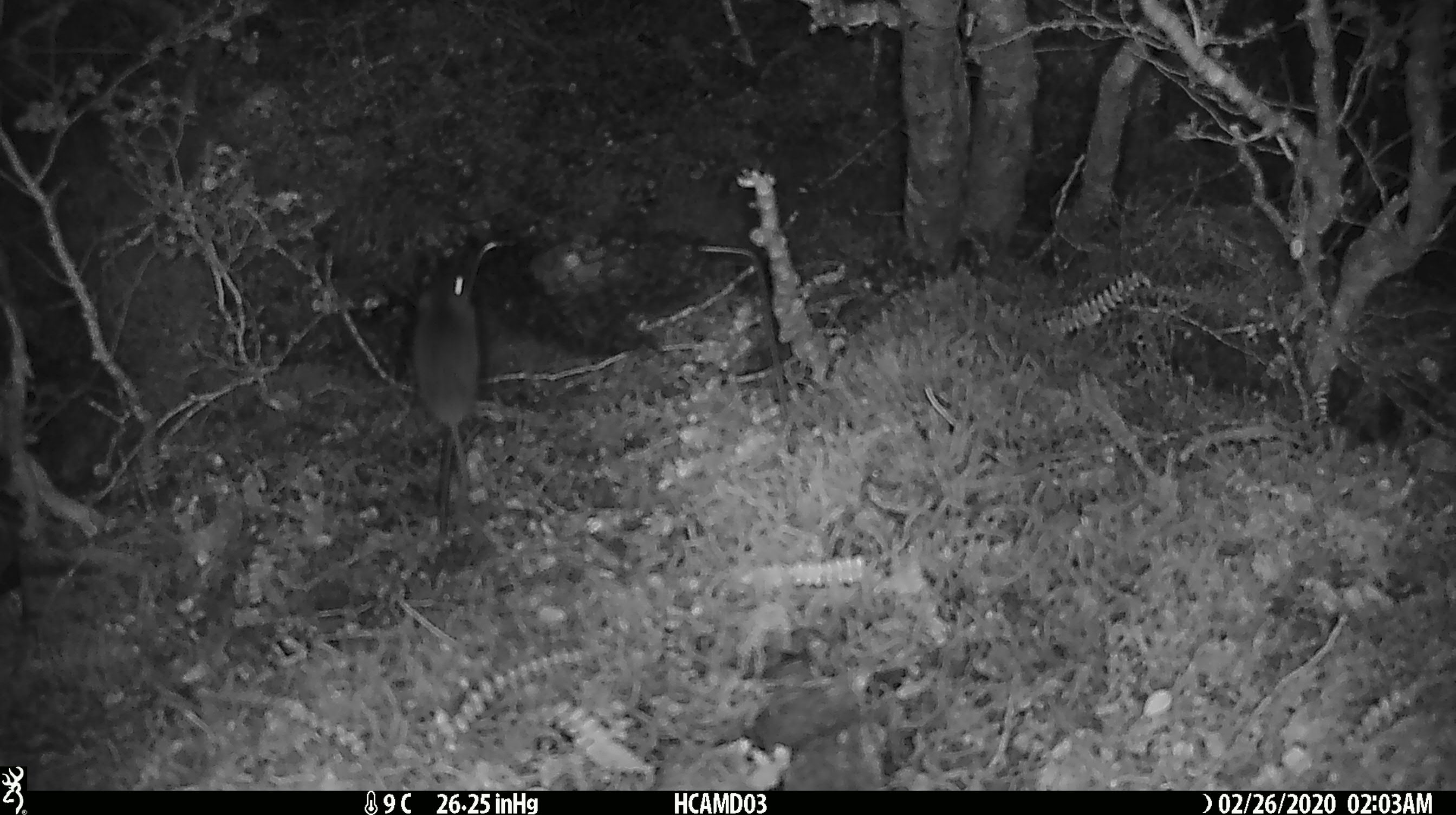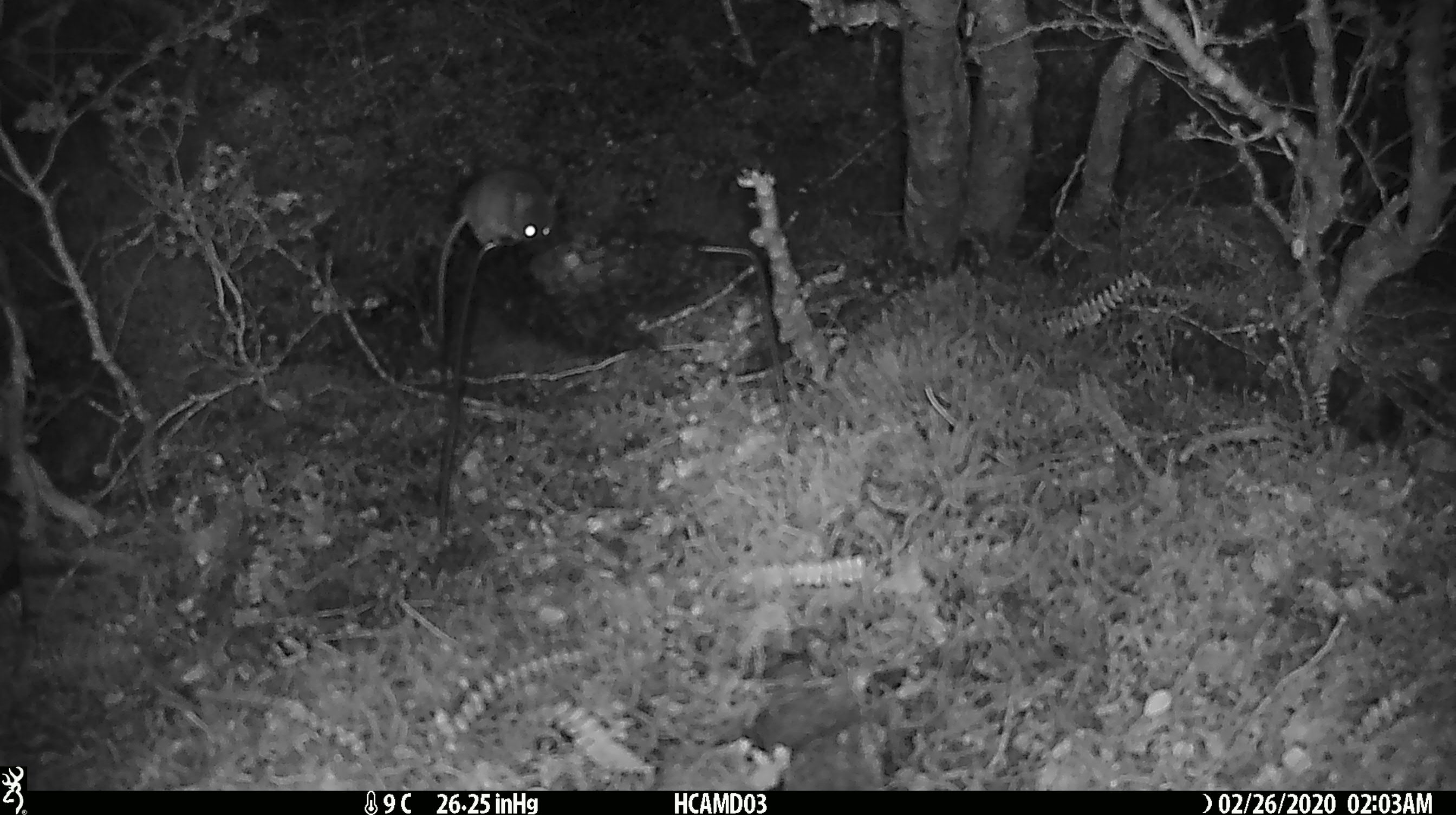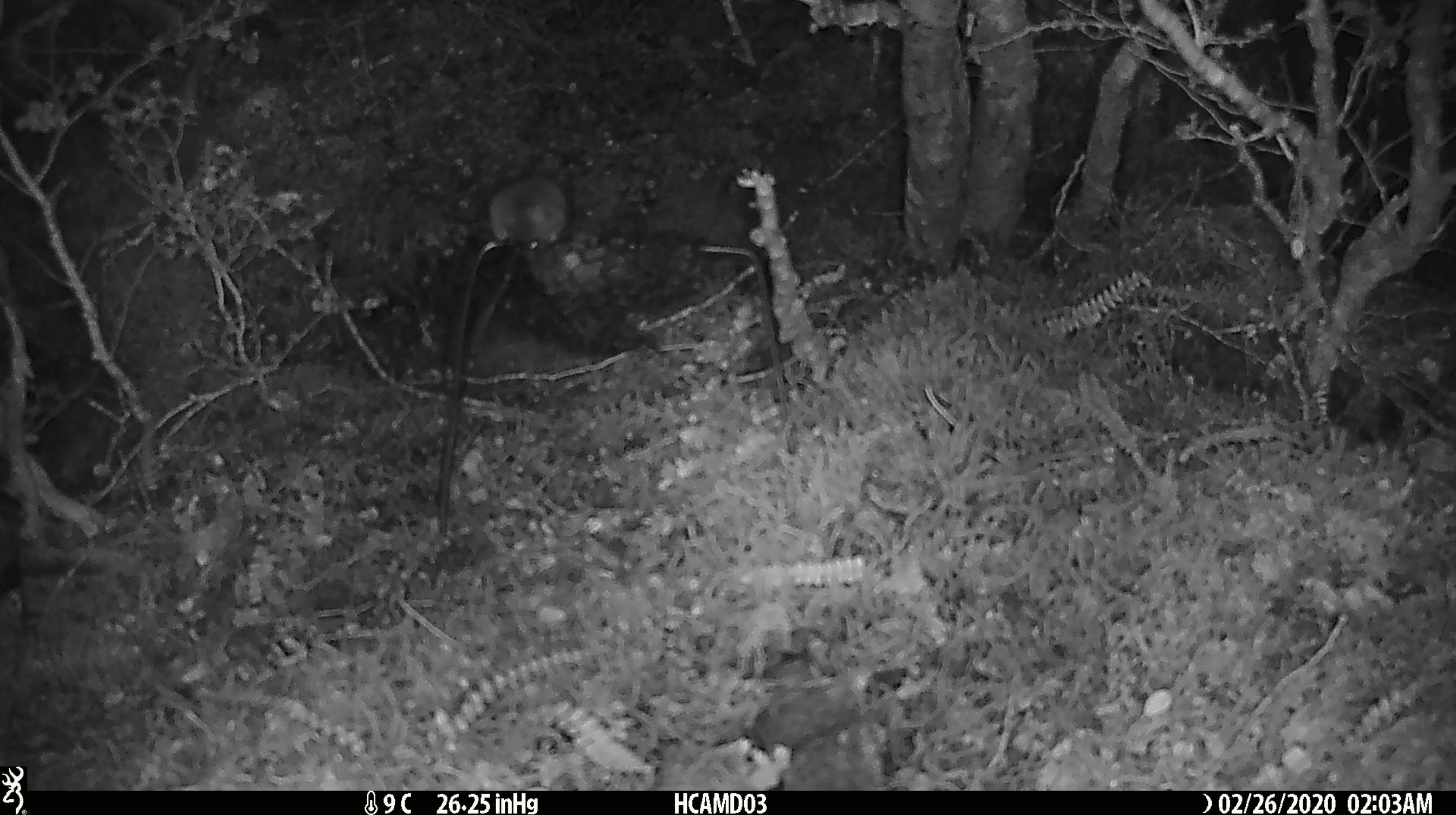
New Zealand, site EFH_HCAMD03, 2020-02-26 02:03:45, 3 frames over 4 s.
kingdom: Animalia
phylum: Chordata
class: Mammalia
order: Rodentia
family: Muridae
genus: Mus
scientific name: Mus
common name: mouse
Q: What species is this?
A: Mouse (Mus).